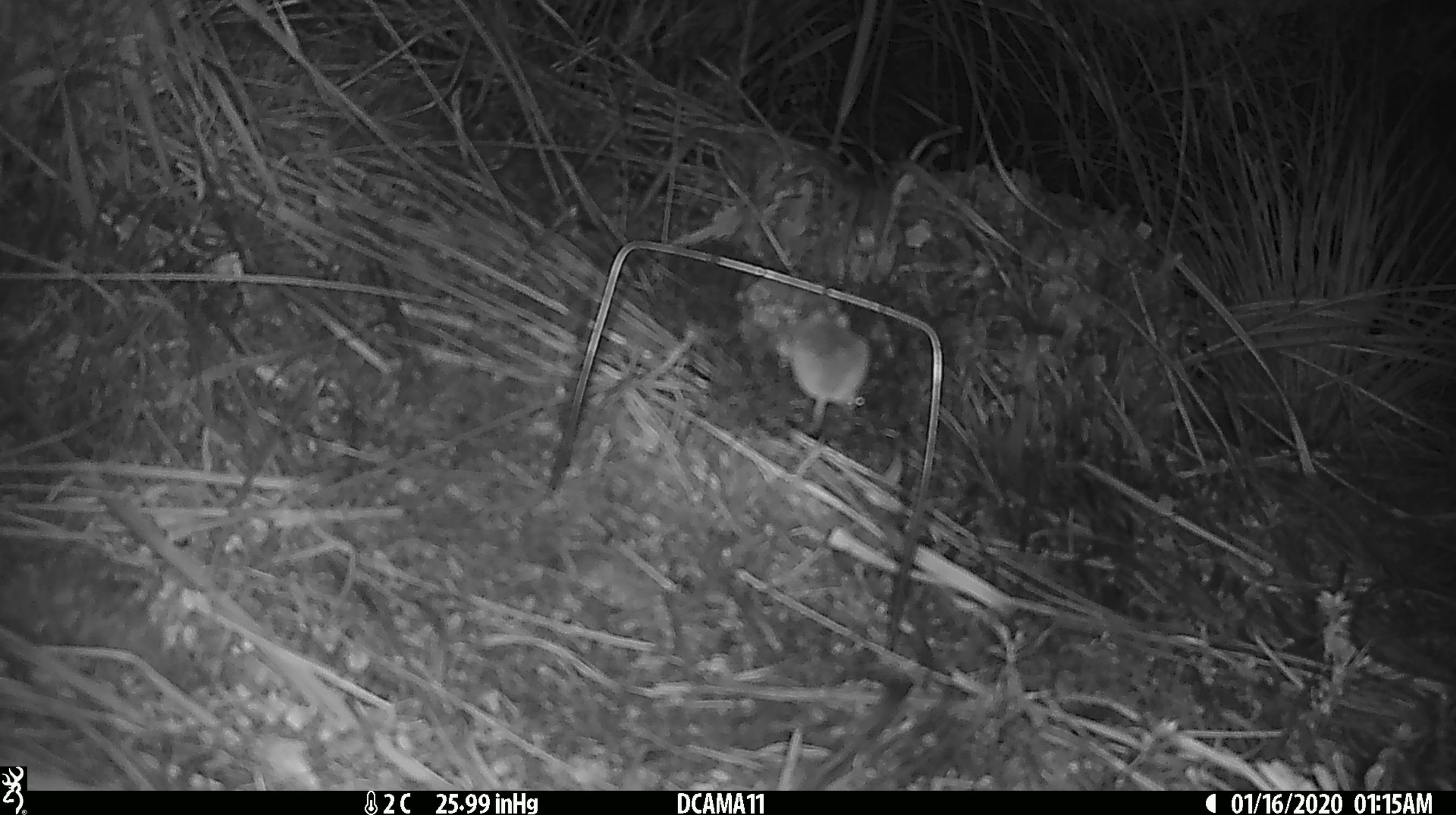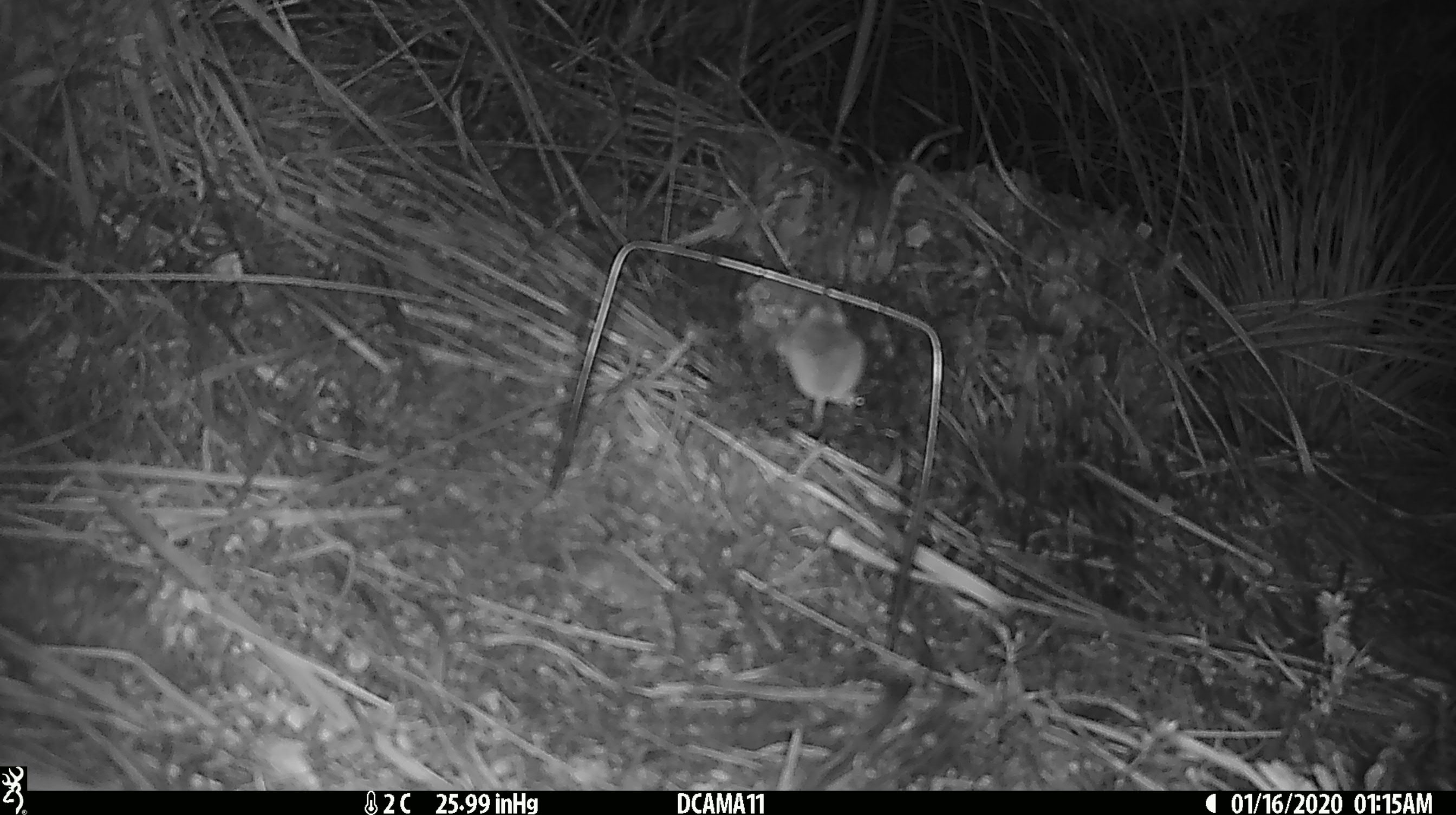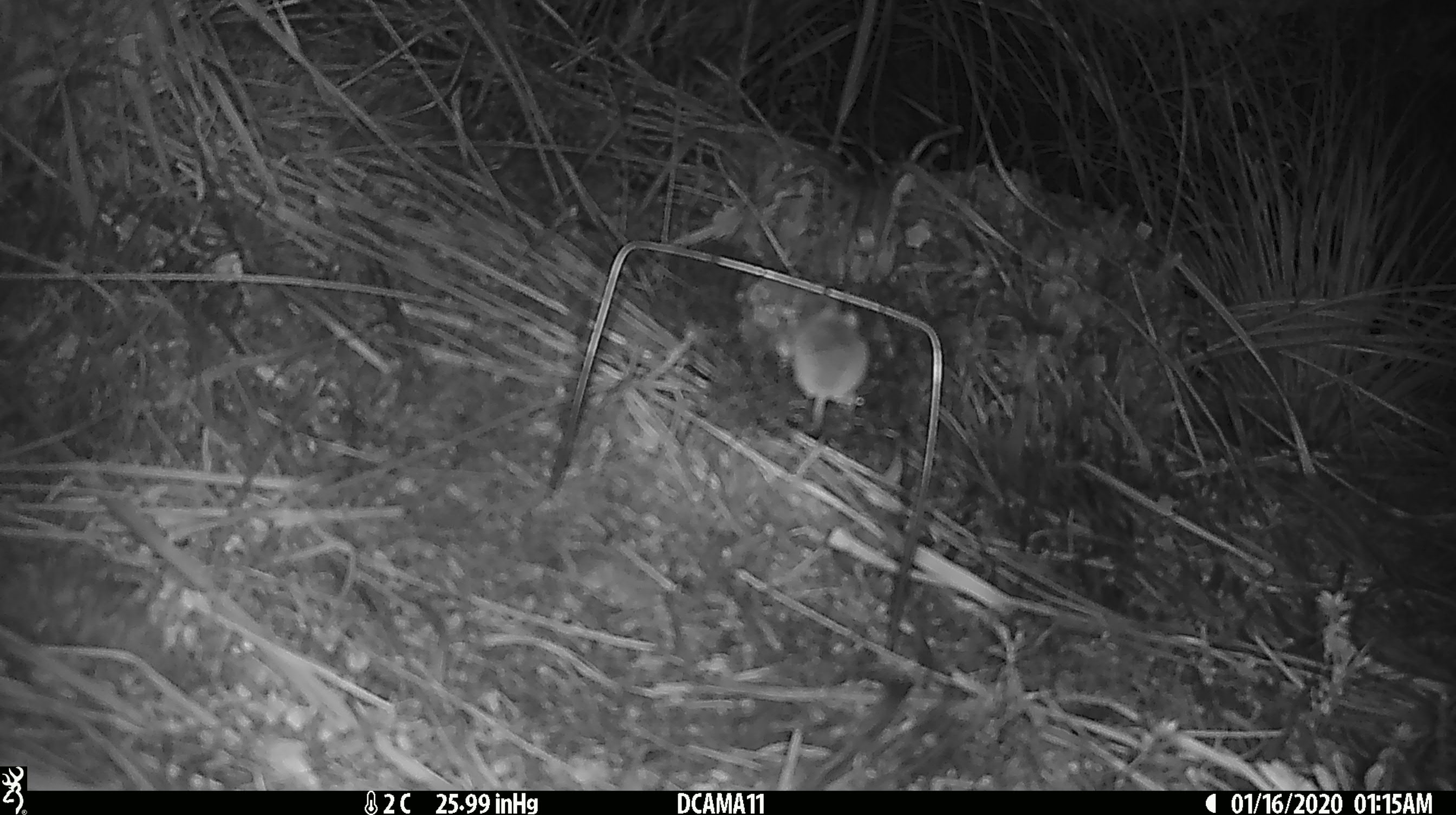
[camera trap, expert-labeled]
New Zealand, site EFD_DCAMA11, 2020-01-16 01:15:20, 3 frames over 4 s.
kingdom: Animalia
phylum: Chordata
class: Mammalia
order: Rodentia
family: Muridae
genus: Mus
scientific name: Mus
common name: mouse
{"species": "mouse (Mus)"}